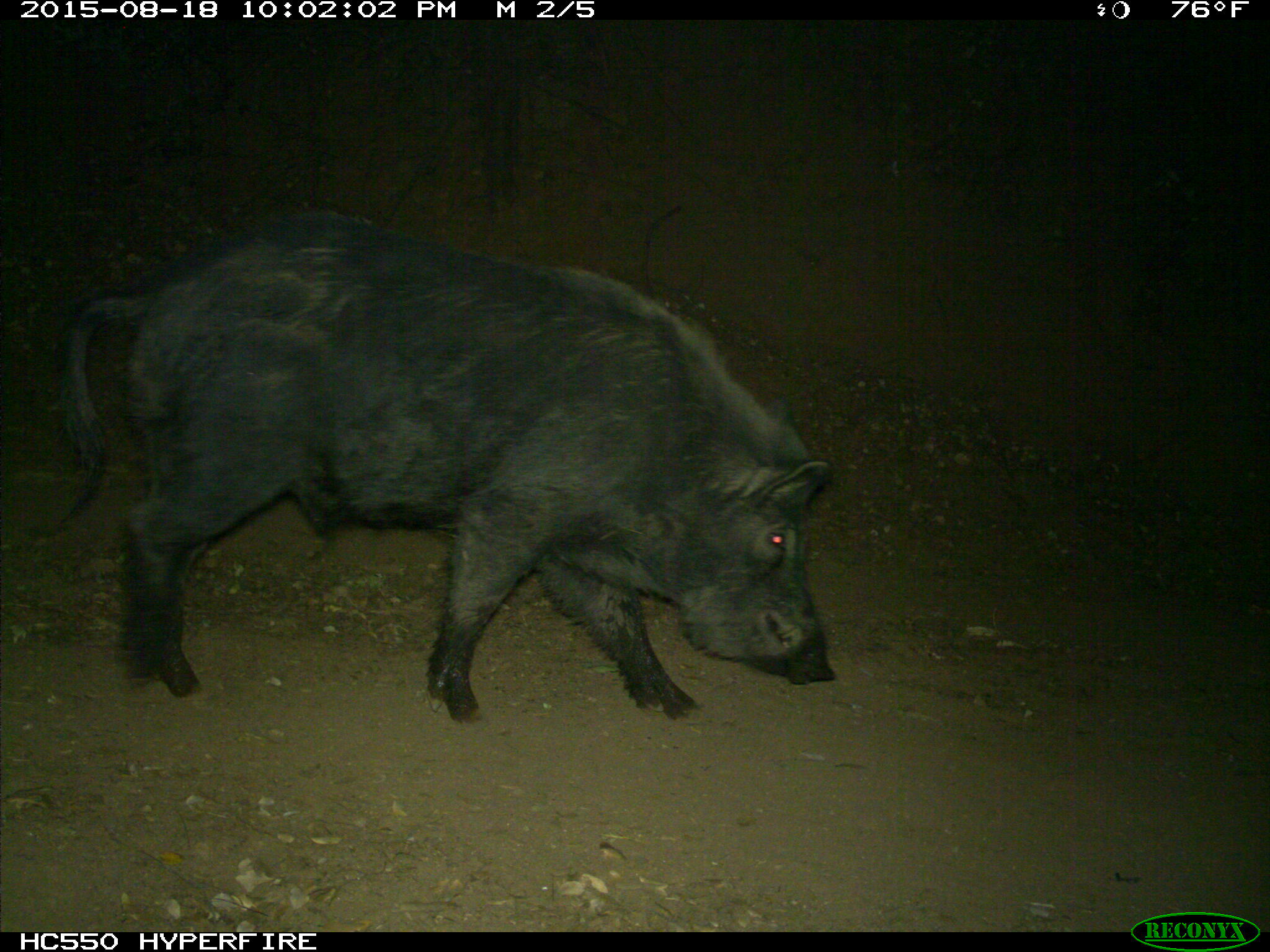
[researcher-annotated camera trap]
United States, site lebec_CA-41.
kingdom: Animalia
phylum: Chordata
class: Mammalia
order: Artiodactyla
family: Suidae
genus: Sus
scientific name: Sus scrofa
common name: wild boar